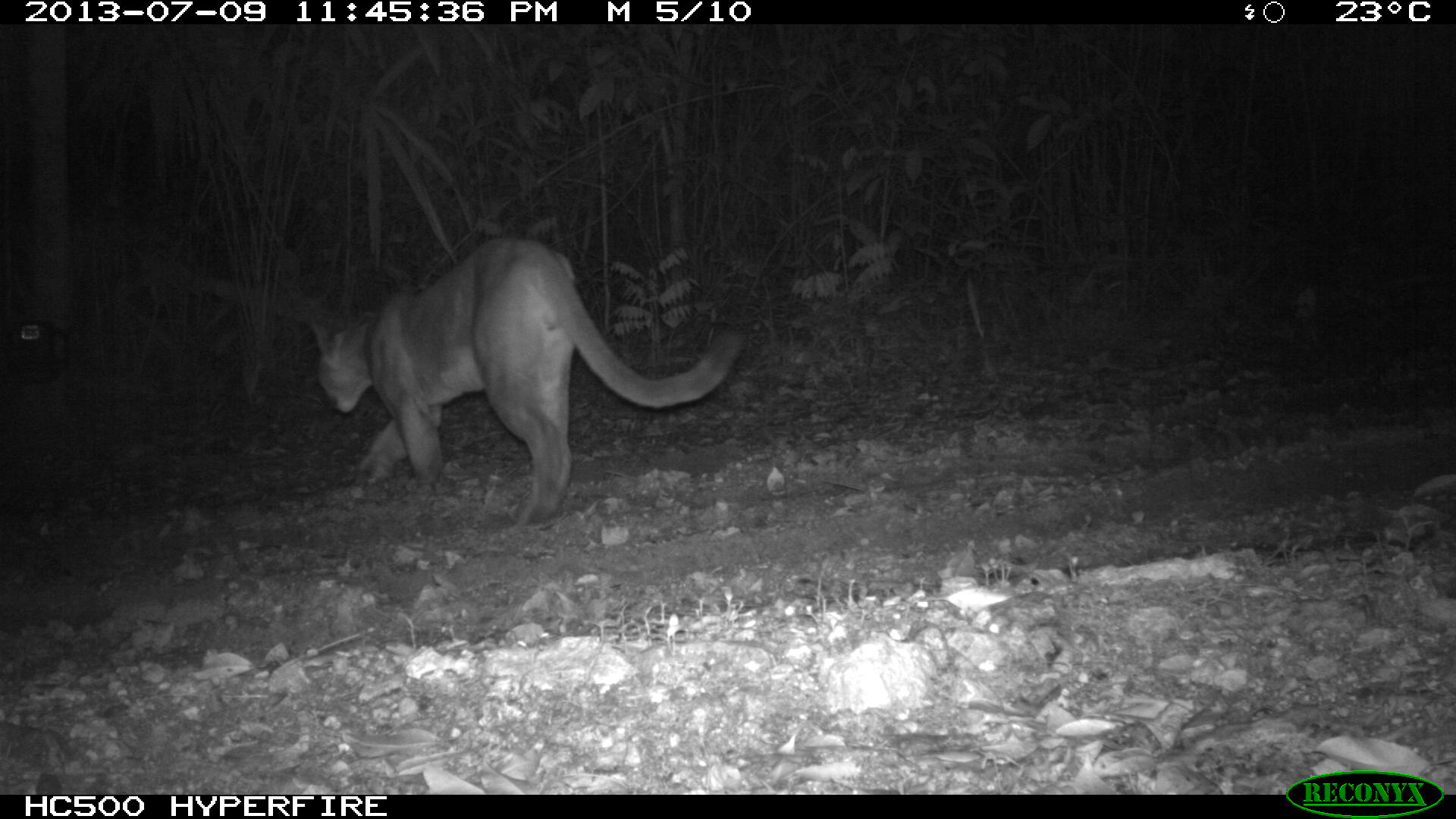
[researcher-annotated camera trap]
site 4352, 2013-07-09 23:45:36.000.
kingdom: Animalia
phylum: Chordata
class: Mammalia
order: Carnivora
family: Felidae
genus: Puma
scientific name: Puma concolor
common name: mountain lion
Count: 1.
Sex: male.